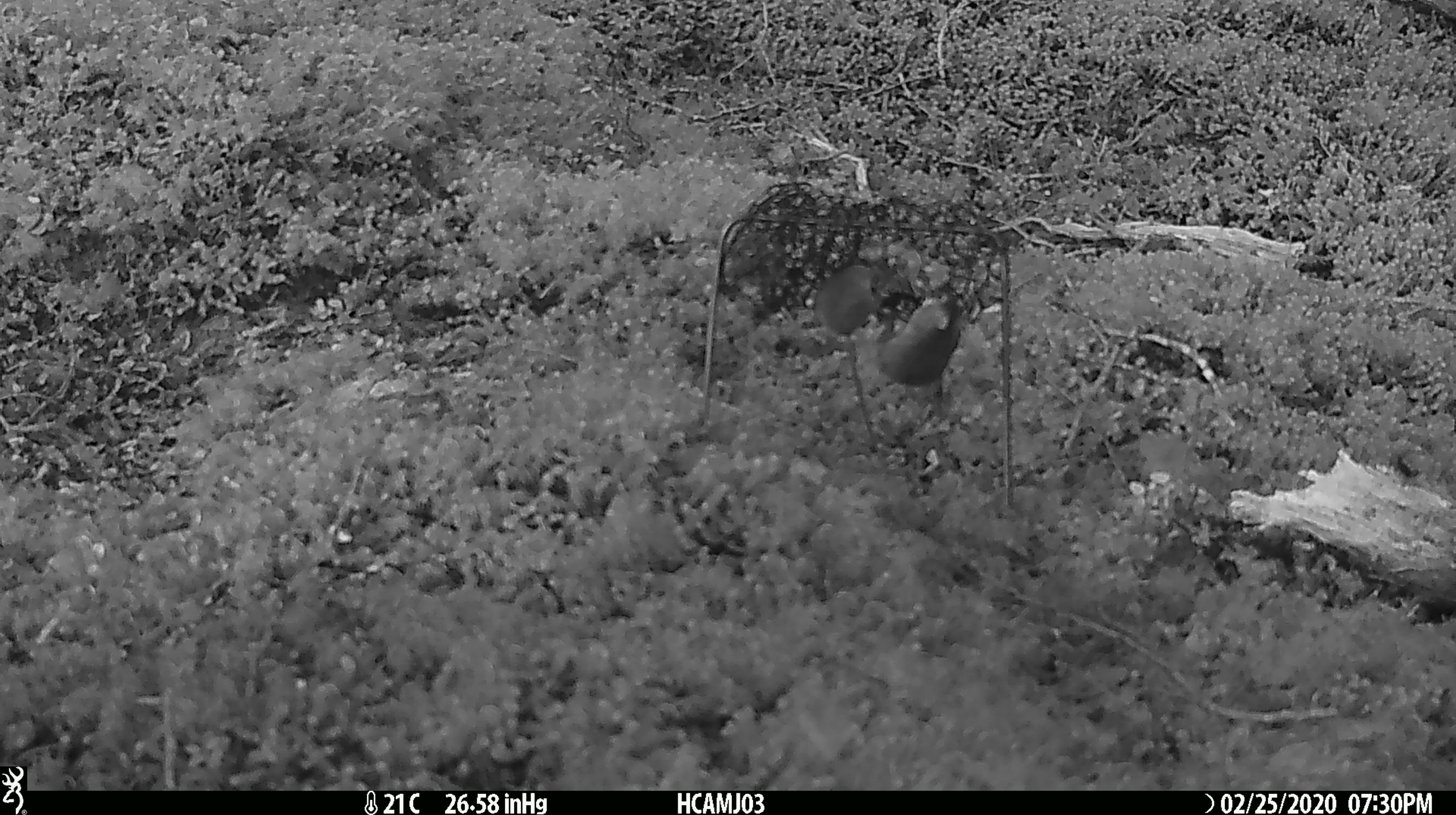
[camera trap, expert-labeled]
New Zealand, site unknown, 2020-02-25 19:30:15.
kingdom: Animalia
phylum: Chordata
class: Mammalia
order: Rodentia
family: Muridae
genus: Mus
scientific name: Mus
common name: mouse